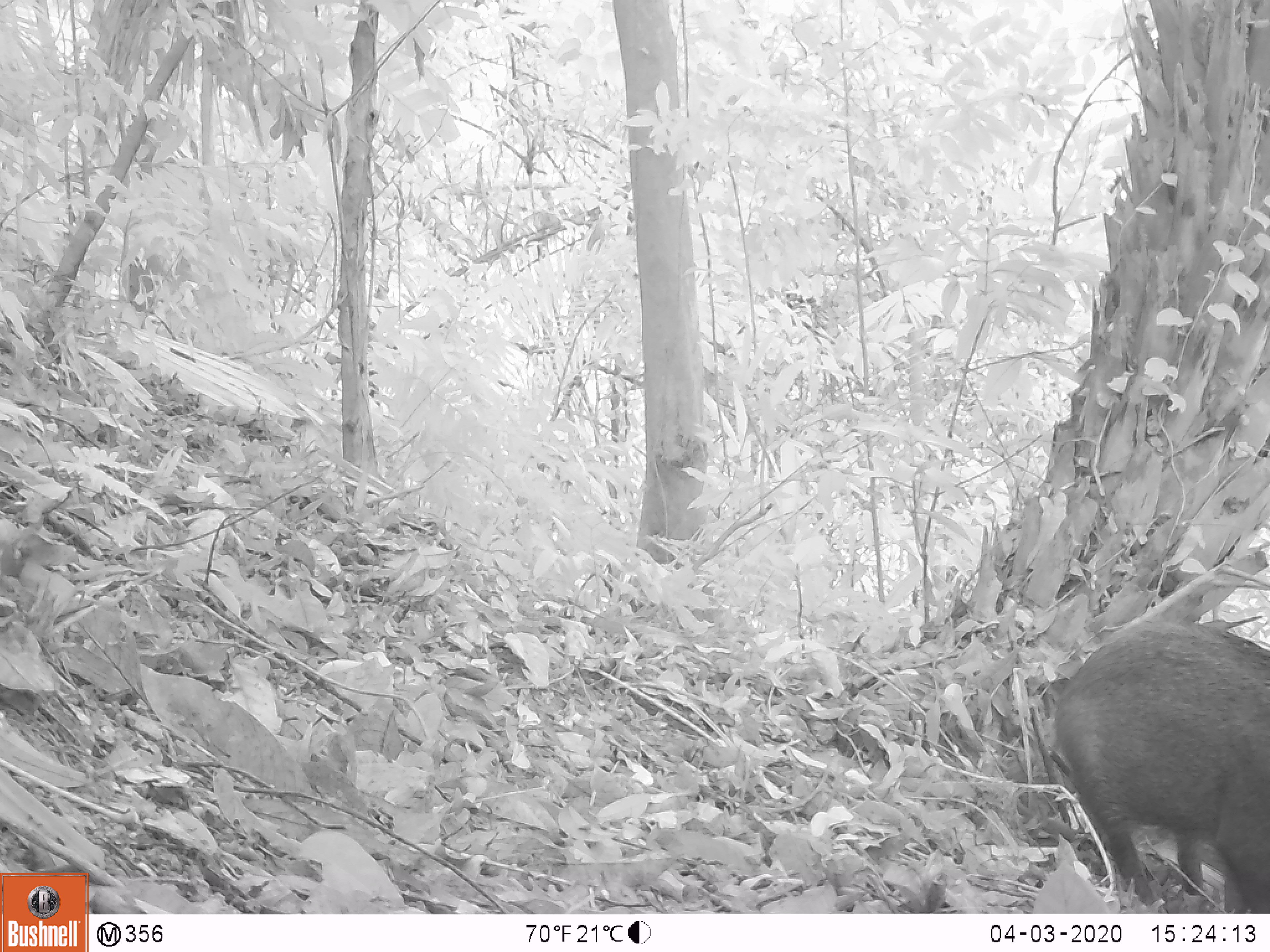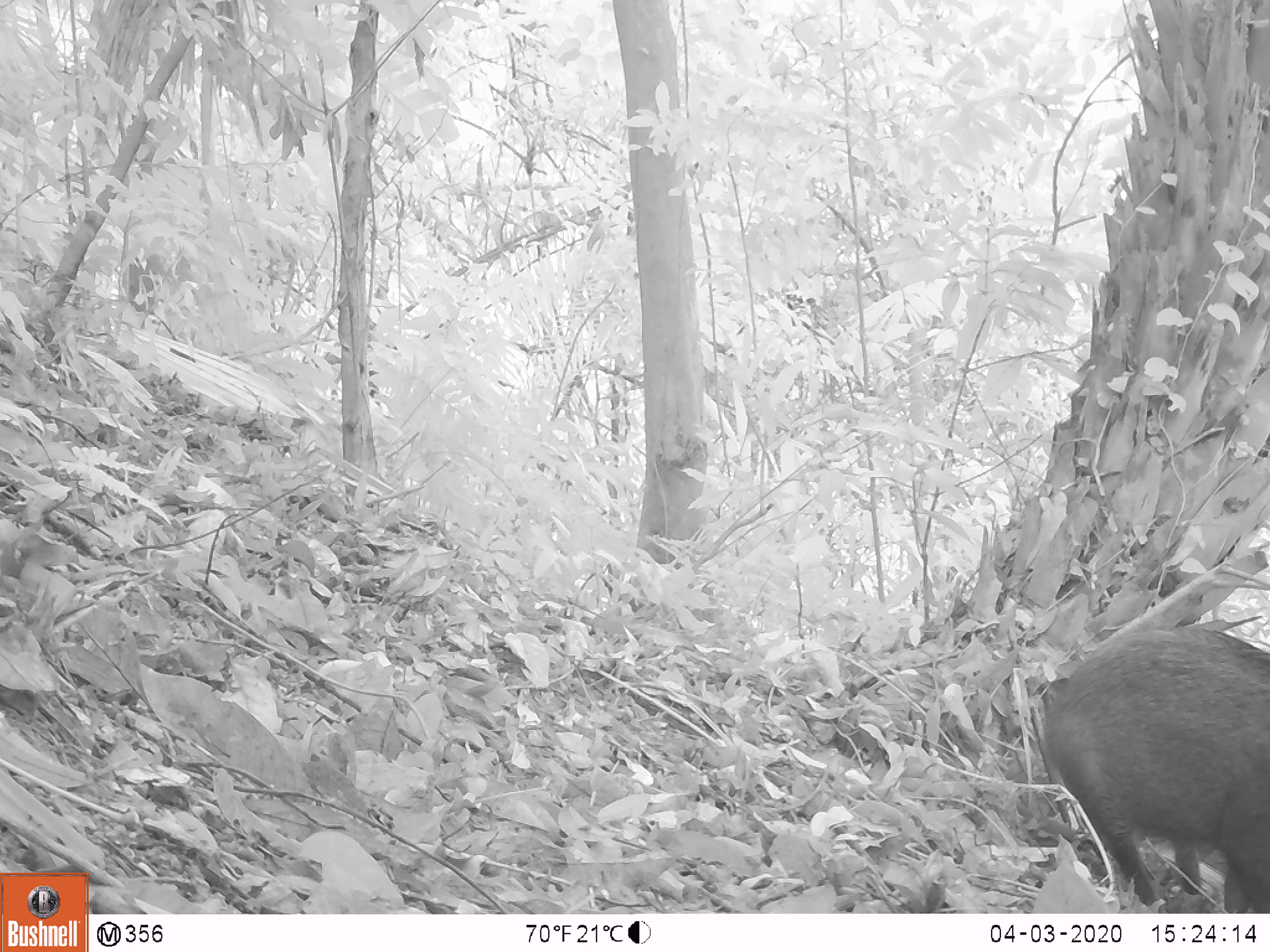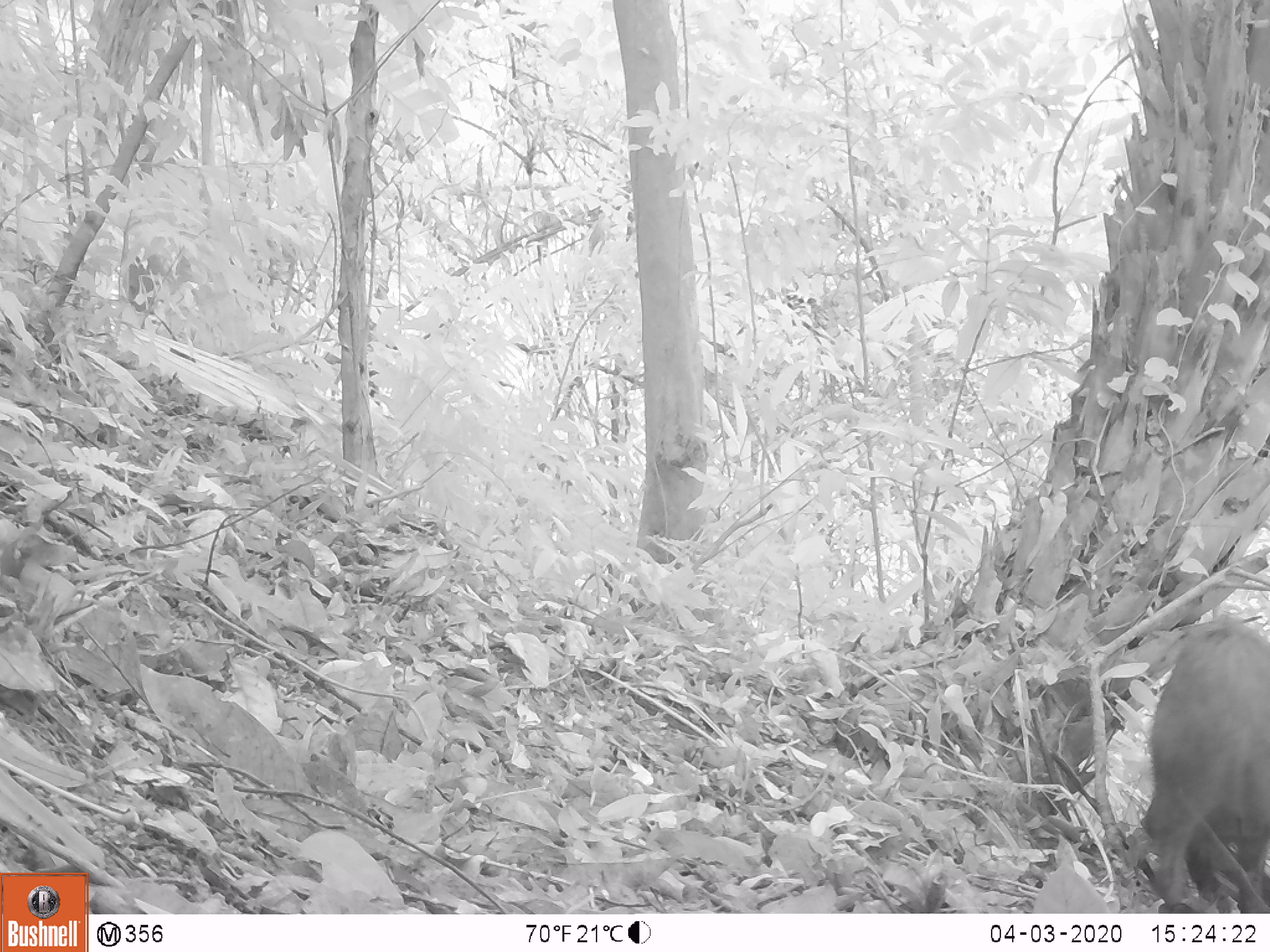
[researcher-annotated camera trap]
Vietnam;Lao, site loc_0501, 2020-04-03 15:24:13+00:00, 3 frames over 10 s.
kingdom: Animalia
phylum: Chordata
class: Mammalia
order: Artiodactyla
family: Suidae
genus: Sus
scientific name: Sus scrofa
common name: eurasian wild pig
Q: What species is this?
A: Eurasian wild pig (Sus scrofa).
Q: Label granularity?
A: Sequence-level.